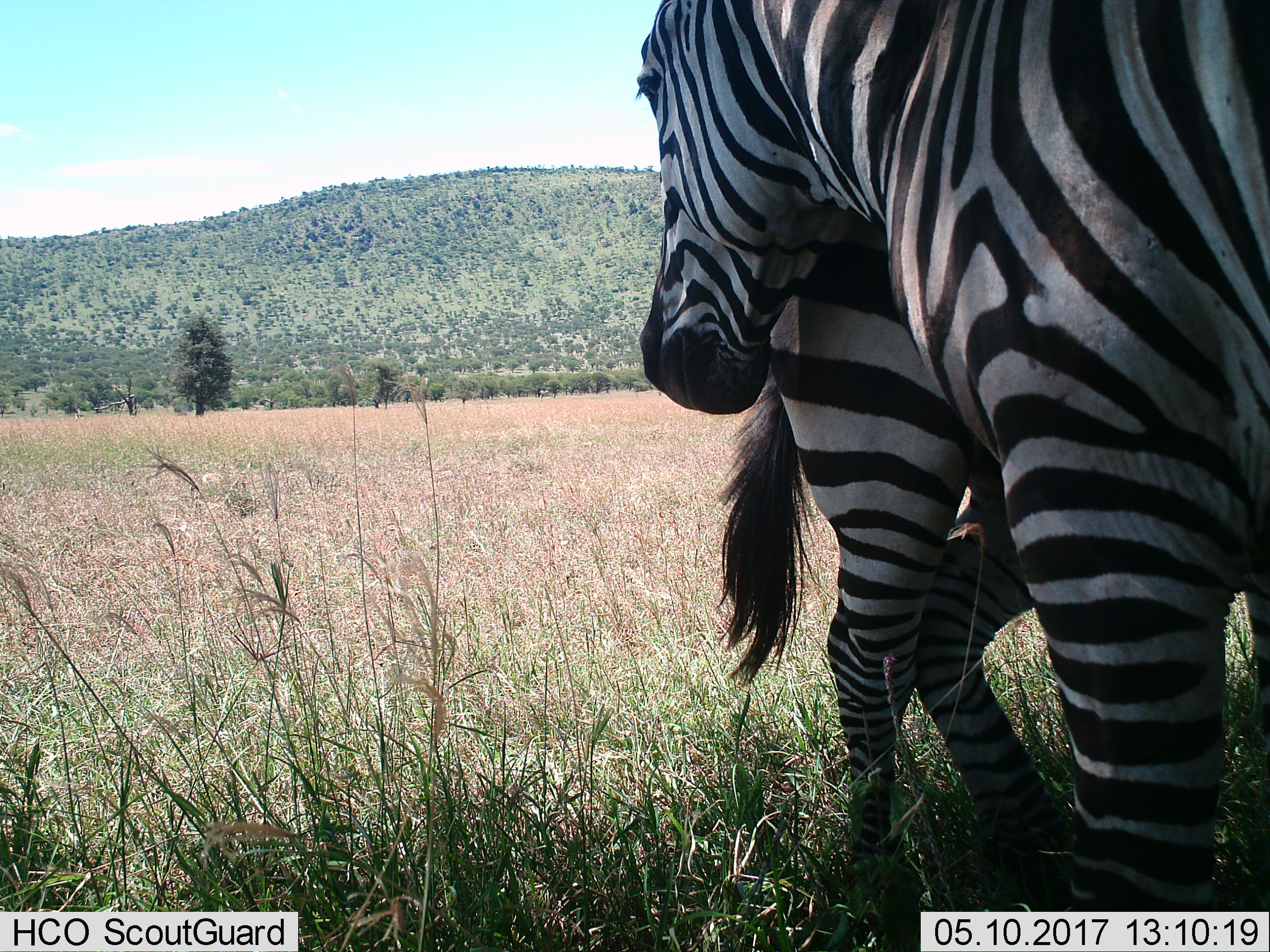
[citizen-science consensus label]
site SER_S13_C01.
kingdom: Animalia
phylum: Chordata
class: Mammalia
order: Perissodactyla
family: Equidae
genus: Equus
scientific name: Equus quagga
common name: plains zebra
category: zebraplains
Zebraplains (plains zebra) (Equus quagga), count 2. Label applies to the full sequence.